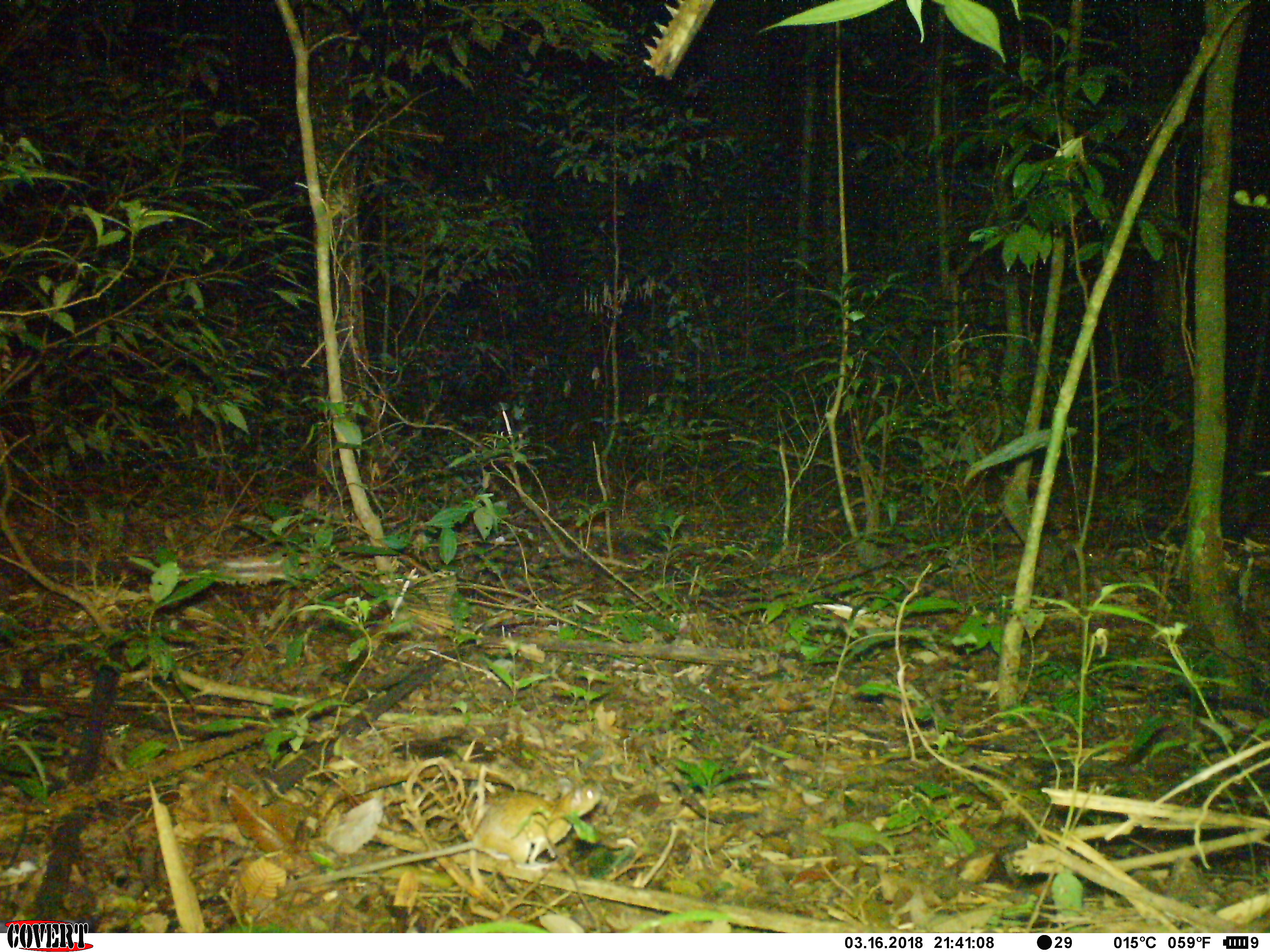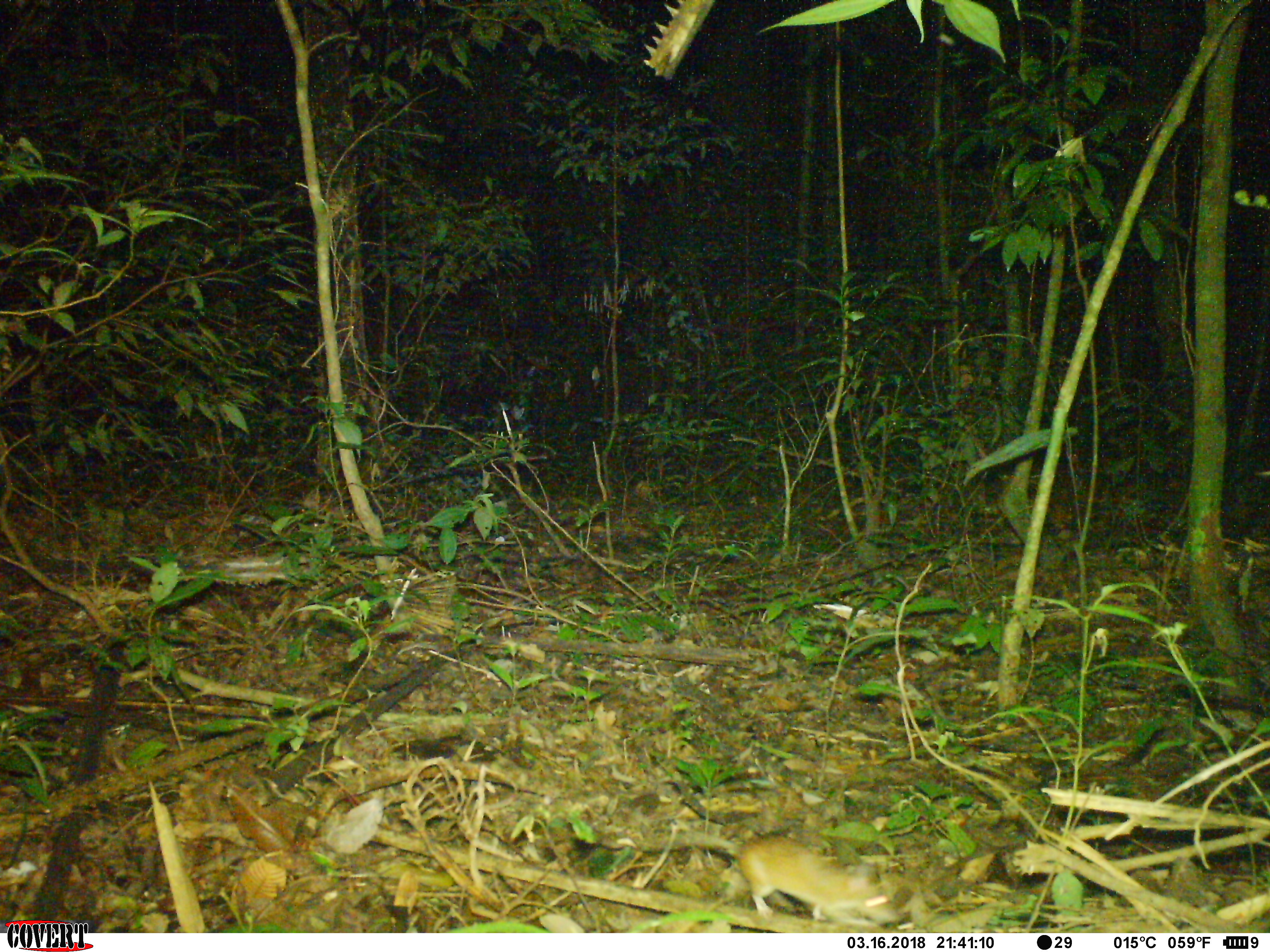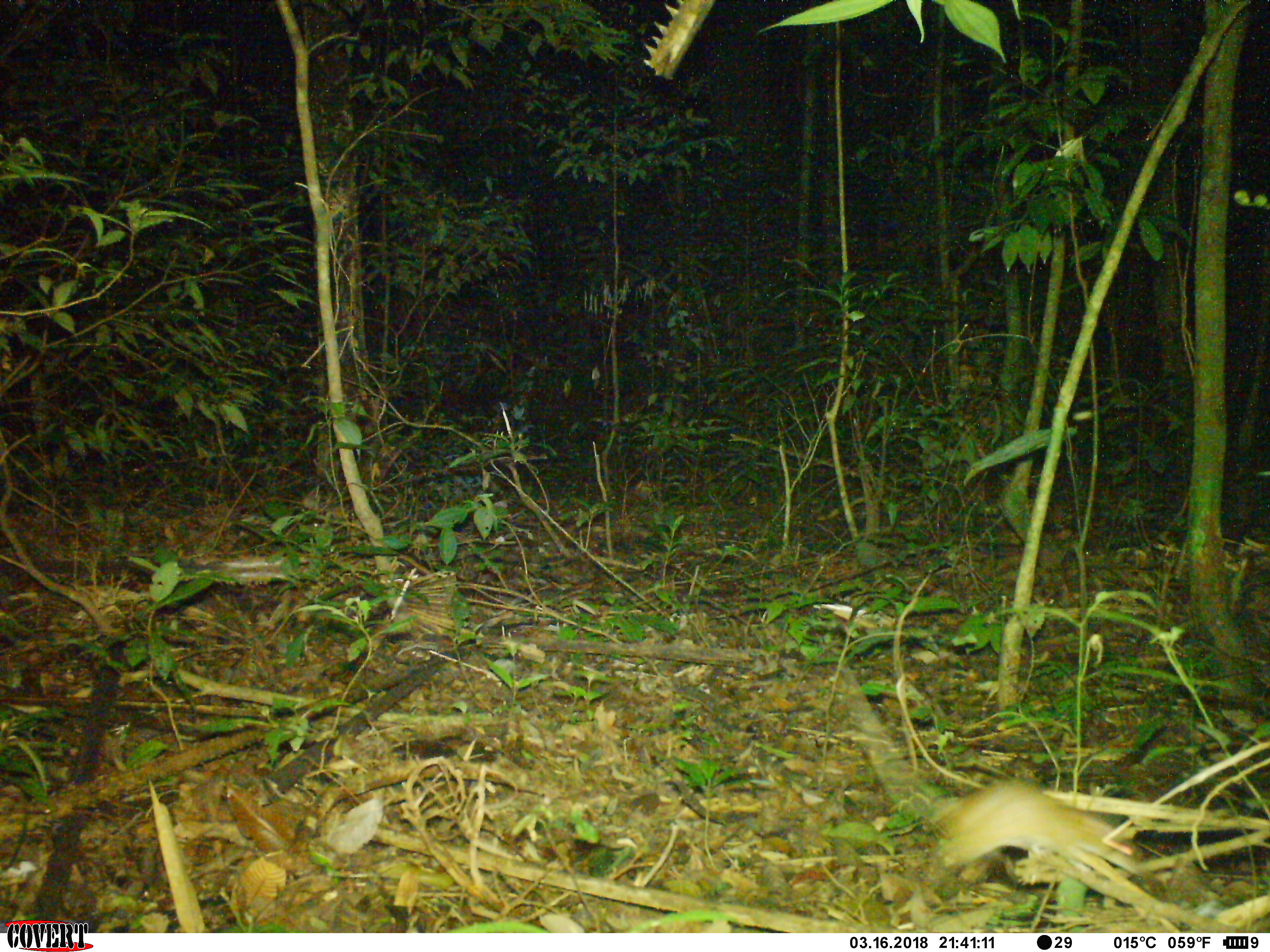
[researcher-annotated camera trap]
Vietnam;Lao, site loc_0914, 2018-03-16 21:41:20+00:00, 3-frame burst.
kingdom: Animalia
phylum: Chordata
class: Mammalia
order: Rodentia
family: Muridae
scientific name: Muridae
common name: old-world mice and rats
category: unidentified murid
Unidentified murid (old-world mice and rats) (Muridae). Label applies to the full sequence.